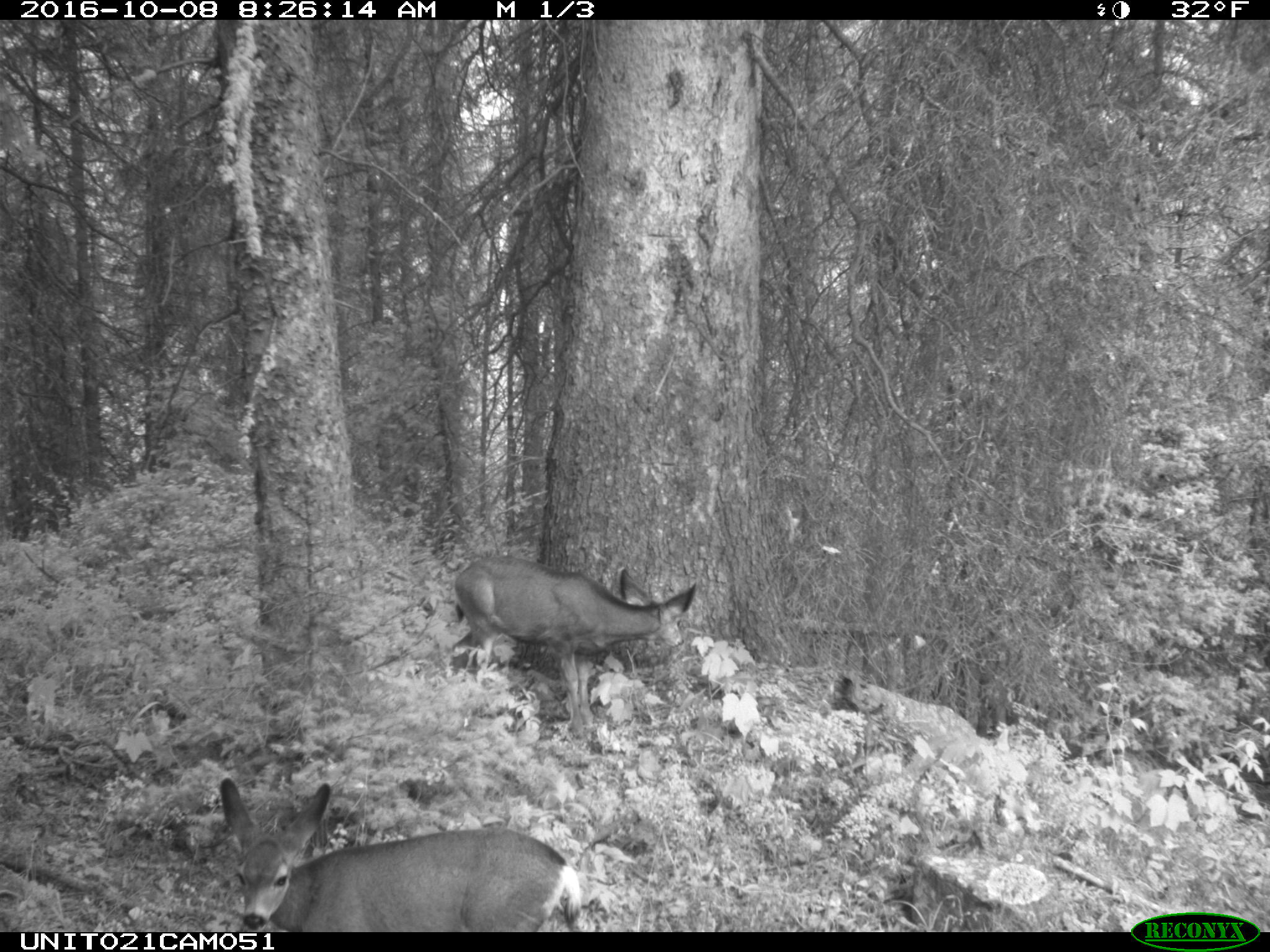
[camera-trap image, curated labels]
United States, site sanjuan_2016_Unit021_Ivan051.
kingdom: Animalia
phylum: Chordata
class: Mammalia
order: Artiodactyla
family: Cervidae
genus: Odocoileus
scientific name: Odocoileus hemionus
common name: mule deer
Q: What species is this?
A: Odocoileus hemionus (mule deer).